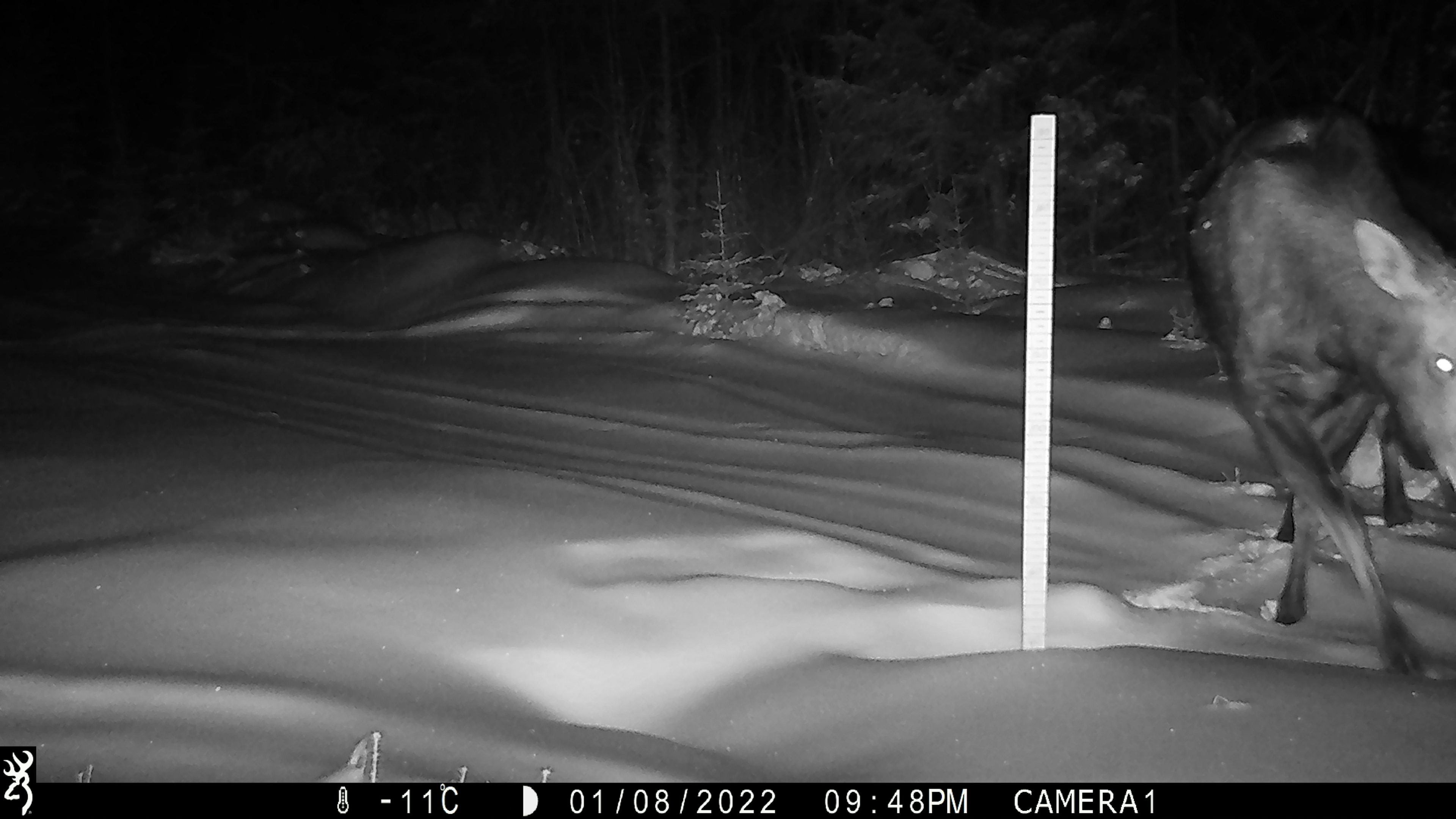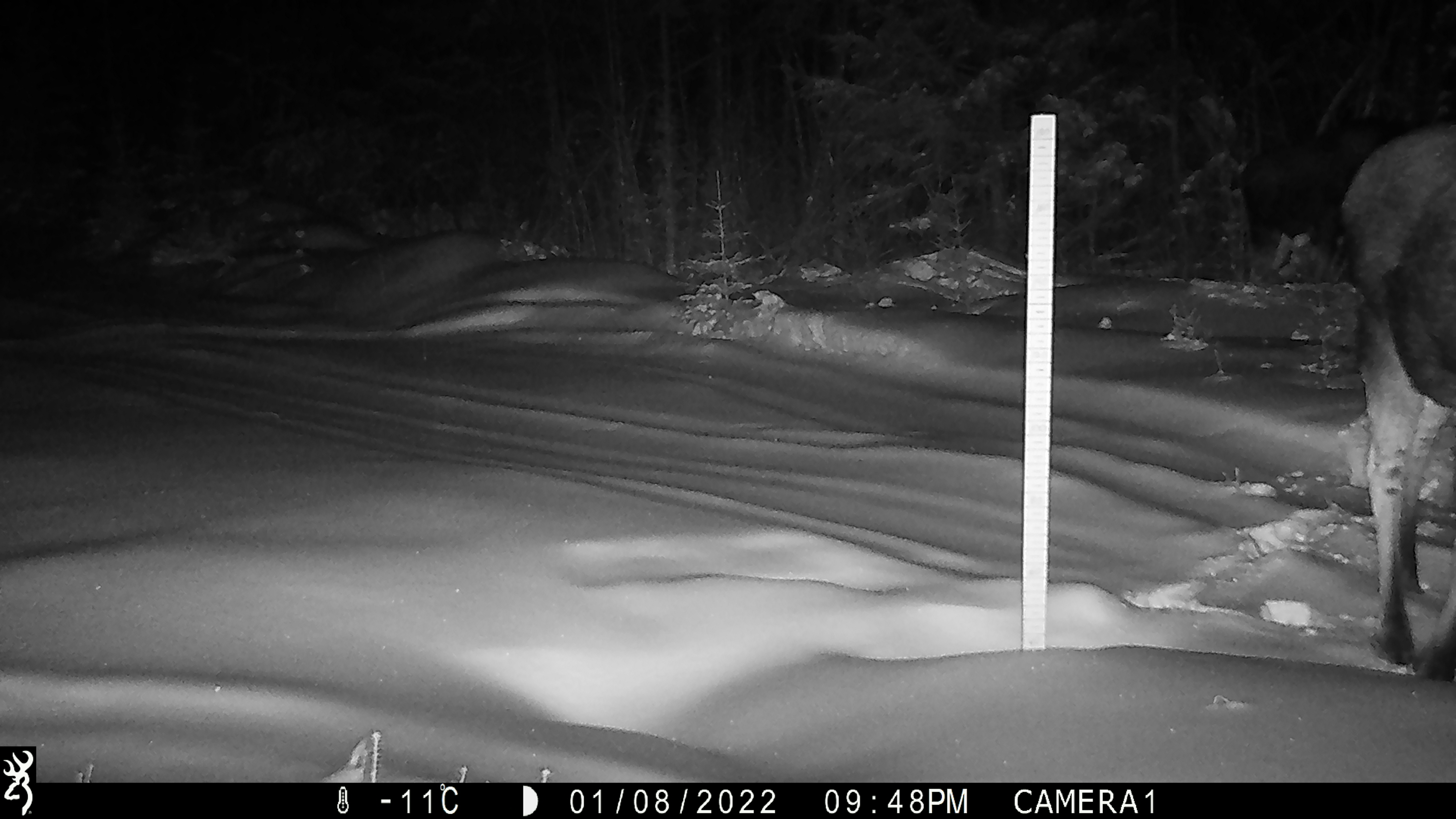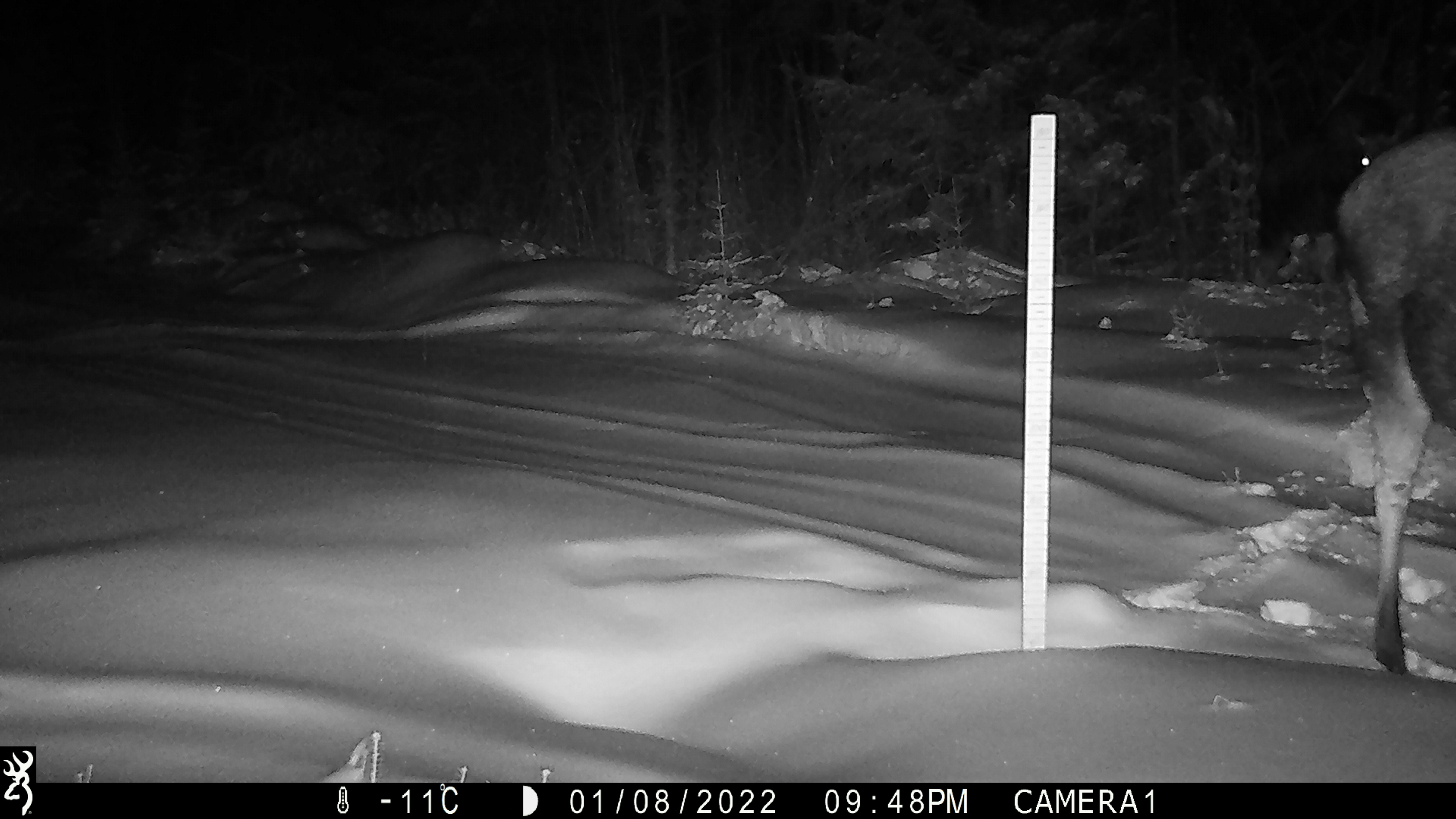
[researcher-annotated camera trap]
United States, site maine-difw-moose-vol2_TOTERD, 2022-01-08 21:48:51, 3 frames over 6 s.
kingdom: Animalia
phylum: Chordata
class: Mammalia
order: Artiodactyla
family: Cervidae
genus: Alces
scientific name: Alces alces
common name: moose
Moose (Alces alces).